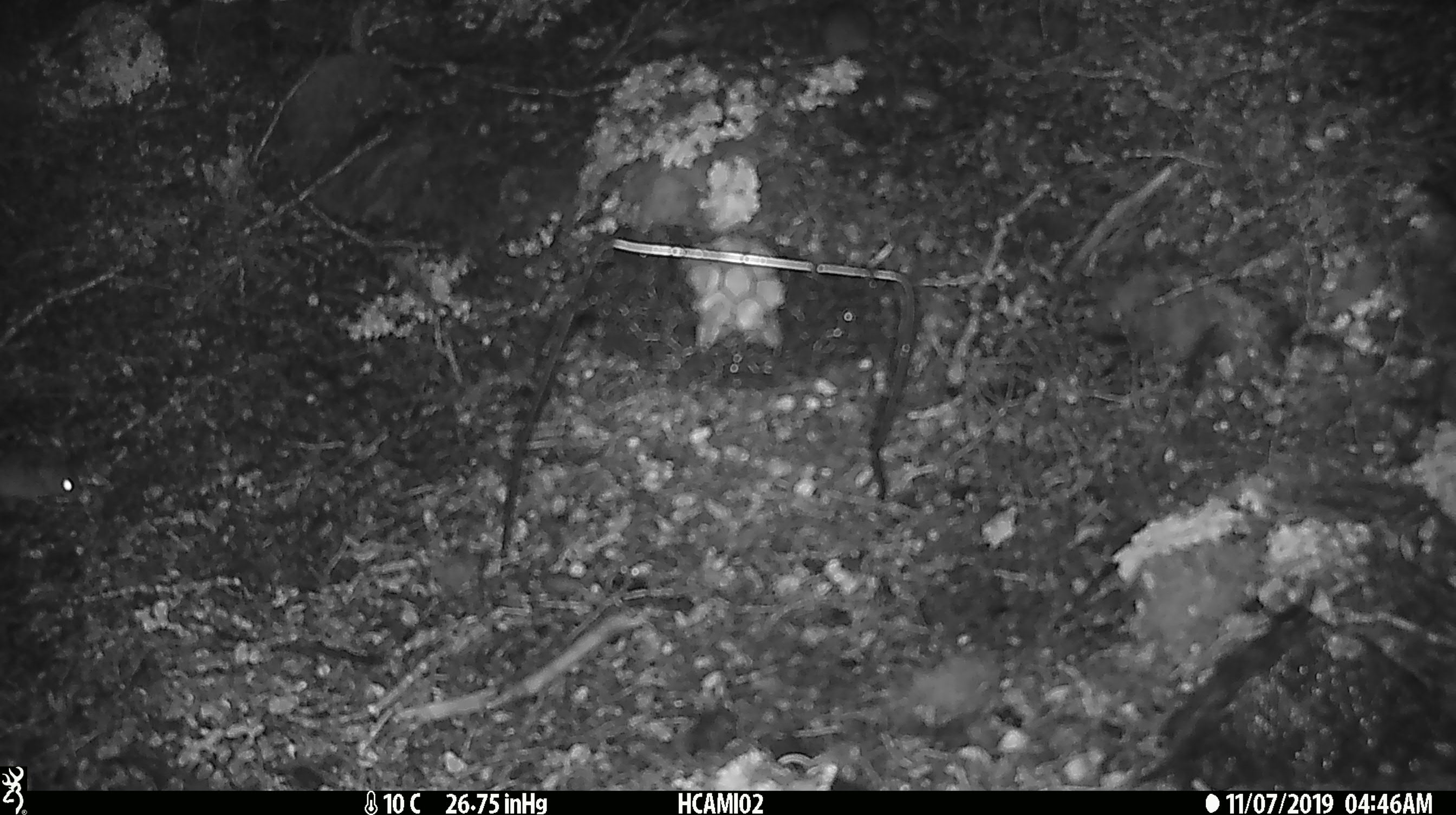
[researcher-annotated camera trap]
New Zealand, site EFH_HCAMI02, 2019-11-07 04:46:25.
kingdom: Animalia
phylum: Chordata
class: Mammalia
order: Rodentia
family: Muridae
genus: Mus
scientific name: Mus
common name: mouse